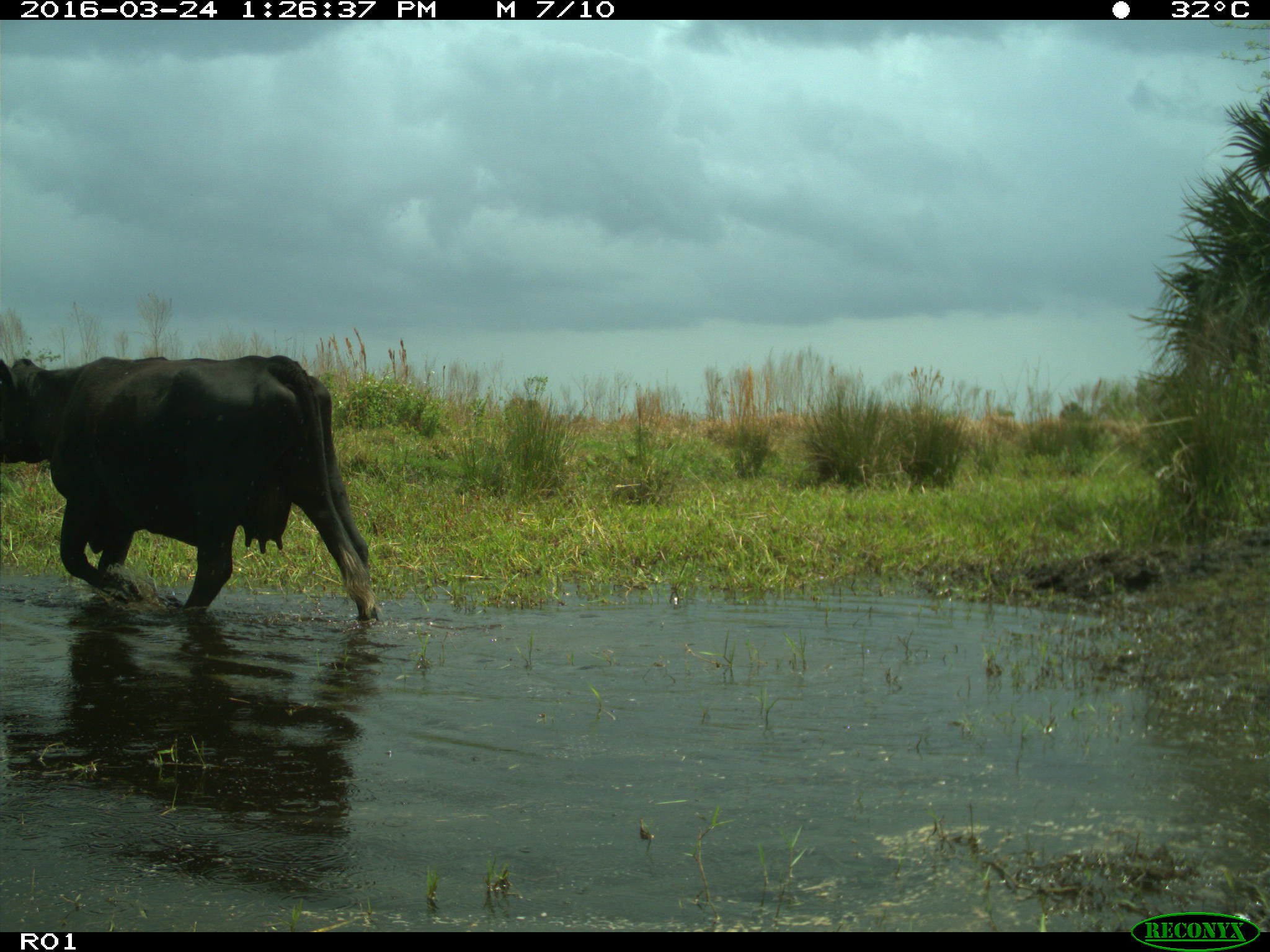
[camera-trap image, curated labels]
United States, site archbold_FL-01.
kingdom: Animalia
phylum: Chordata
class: Mammalia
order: Artiodactyla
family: Bovidae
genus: Bos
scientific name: Bos taurus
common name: domestic cow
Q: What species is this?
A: Bos taurus (domestic cow).